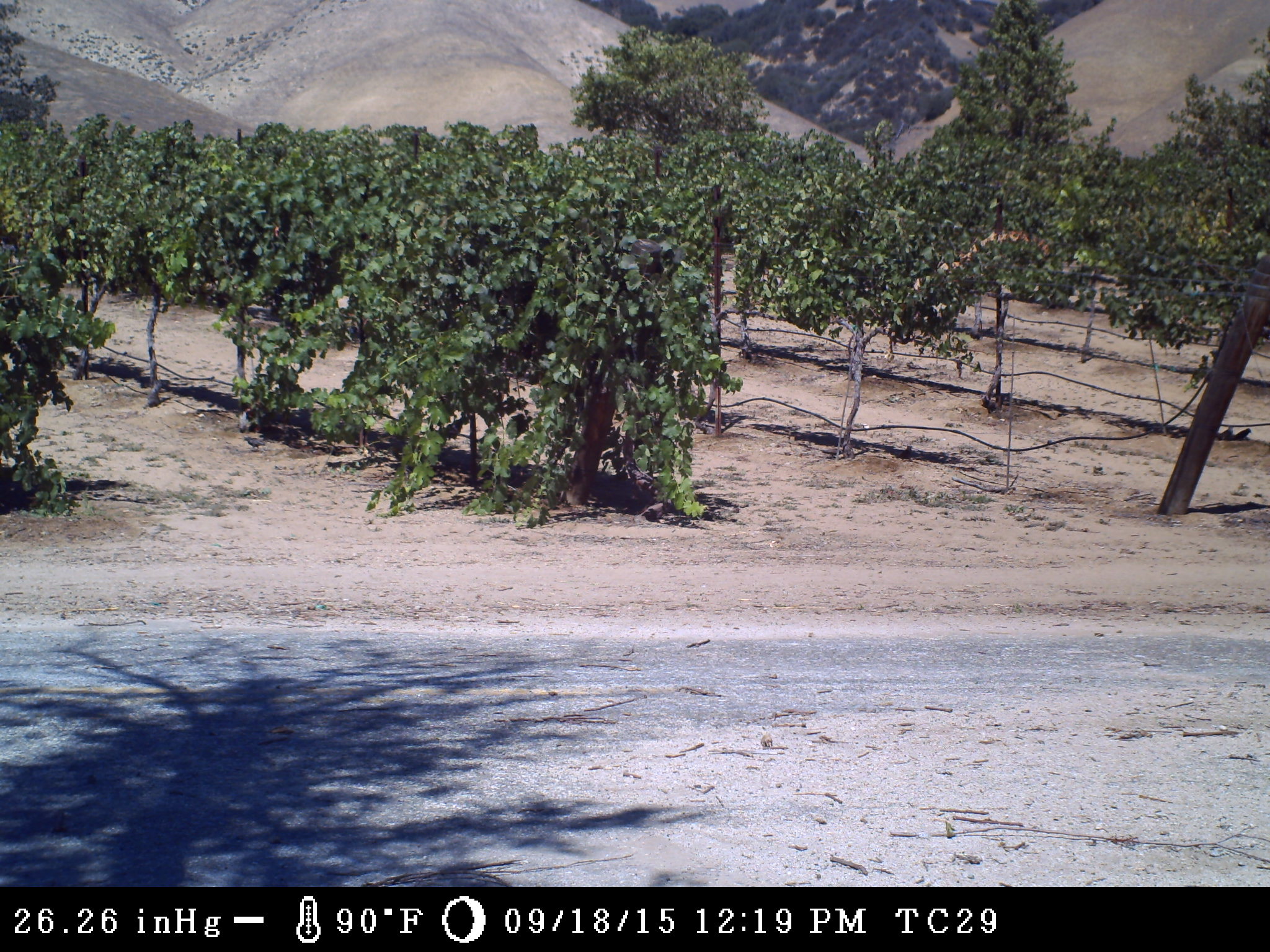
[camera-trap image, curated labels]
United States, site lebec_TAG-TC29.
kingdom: Animalia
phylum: Chordata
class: Aves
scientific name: Aves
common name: birds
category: unidentified bird